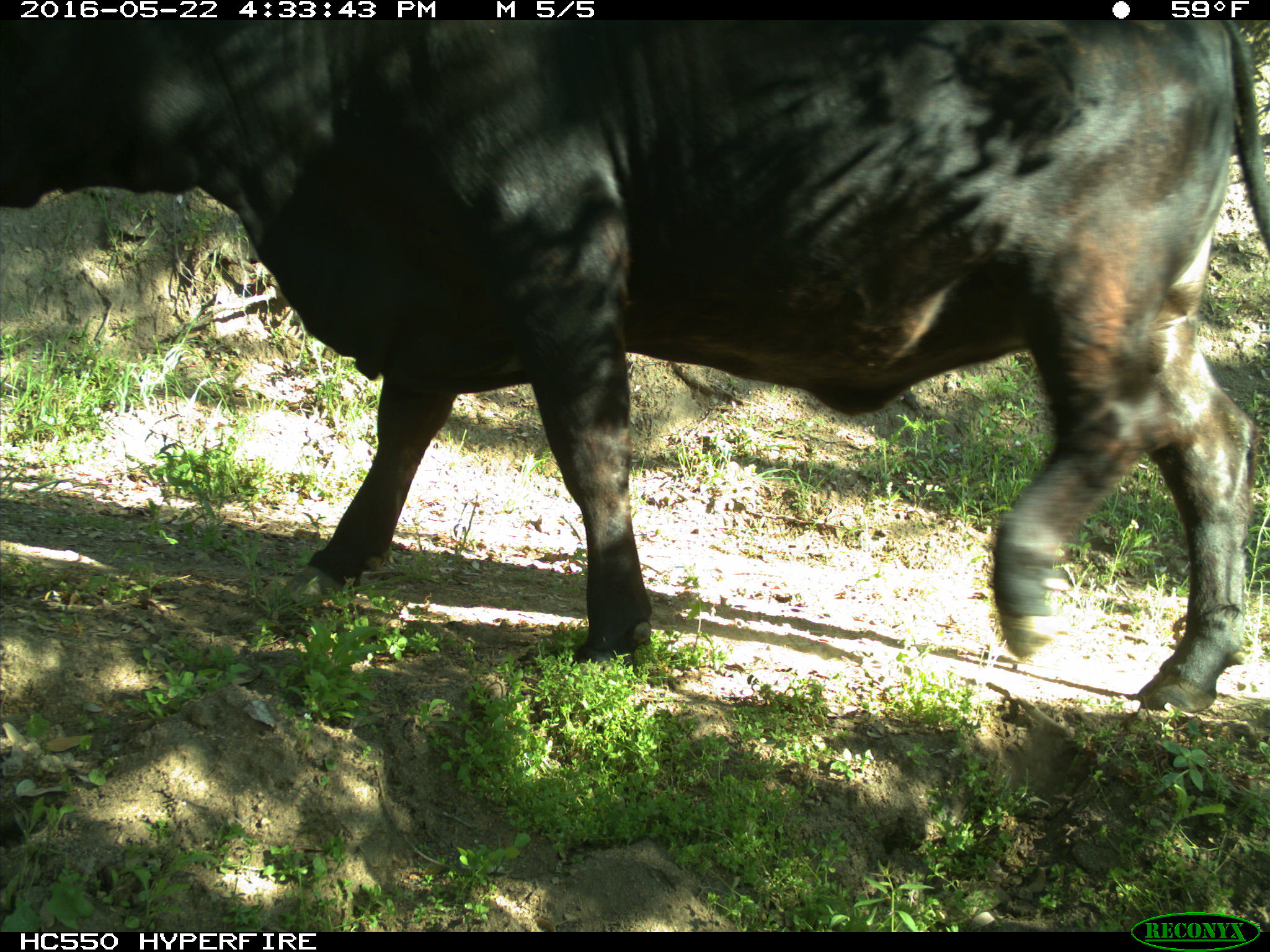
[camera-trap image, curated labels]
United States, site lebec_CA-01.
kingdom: Animalia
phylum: Chordata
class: Mammalia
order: Artiodactyla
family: Bovidae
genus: Bos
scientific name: Bos taurus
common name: domestic cow